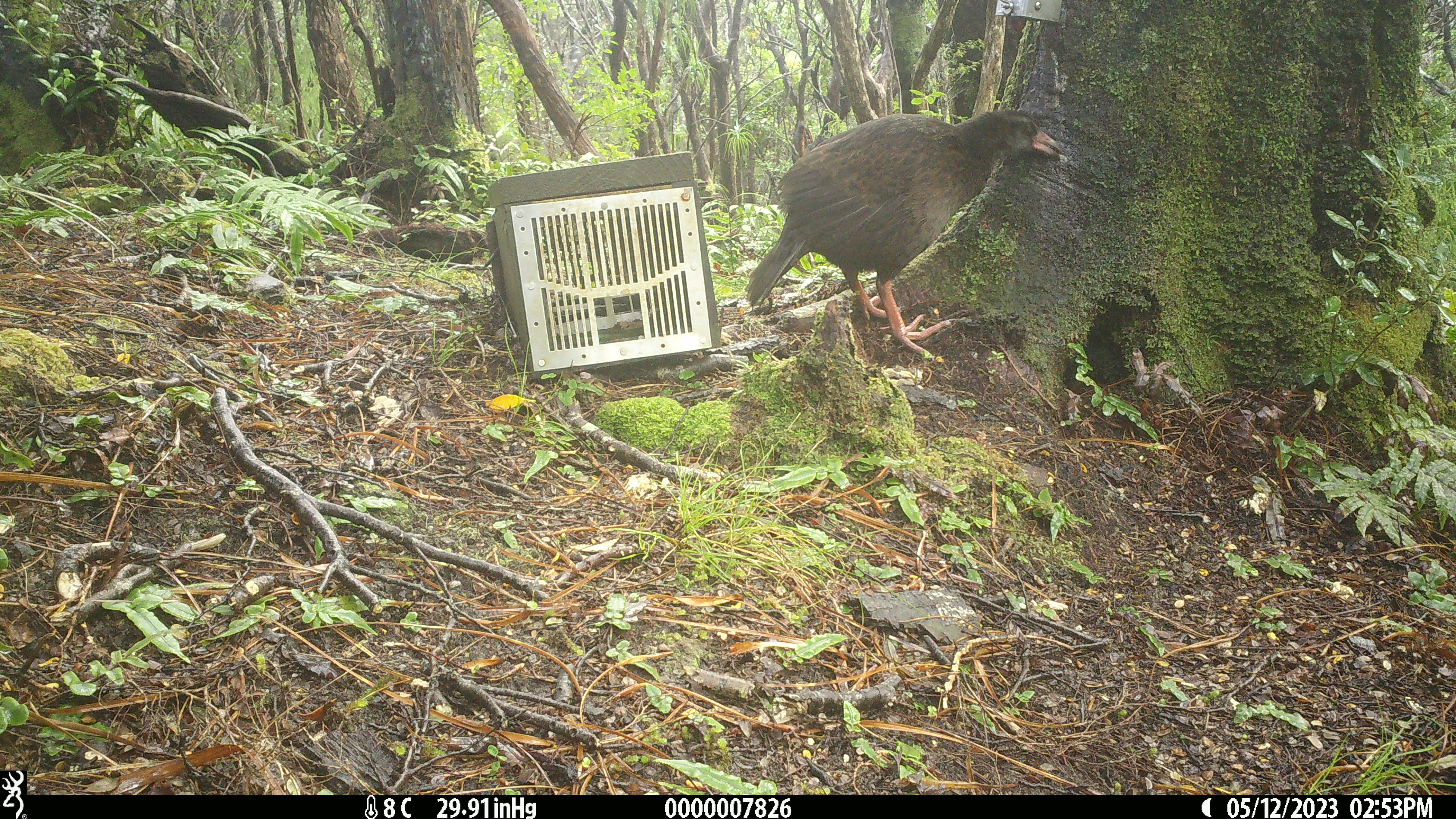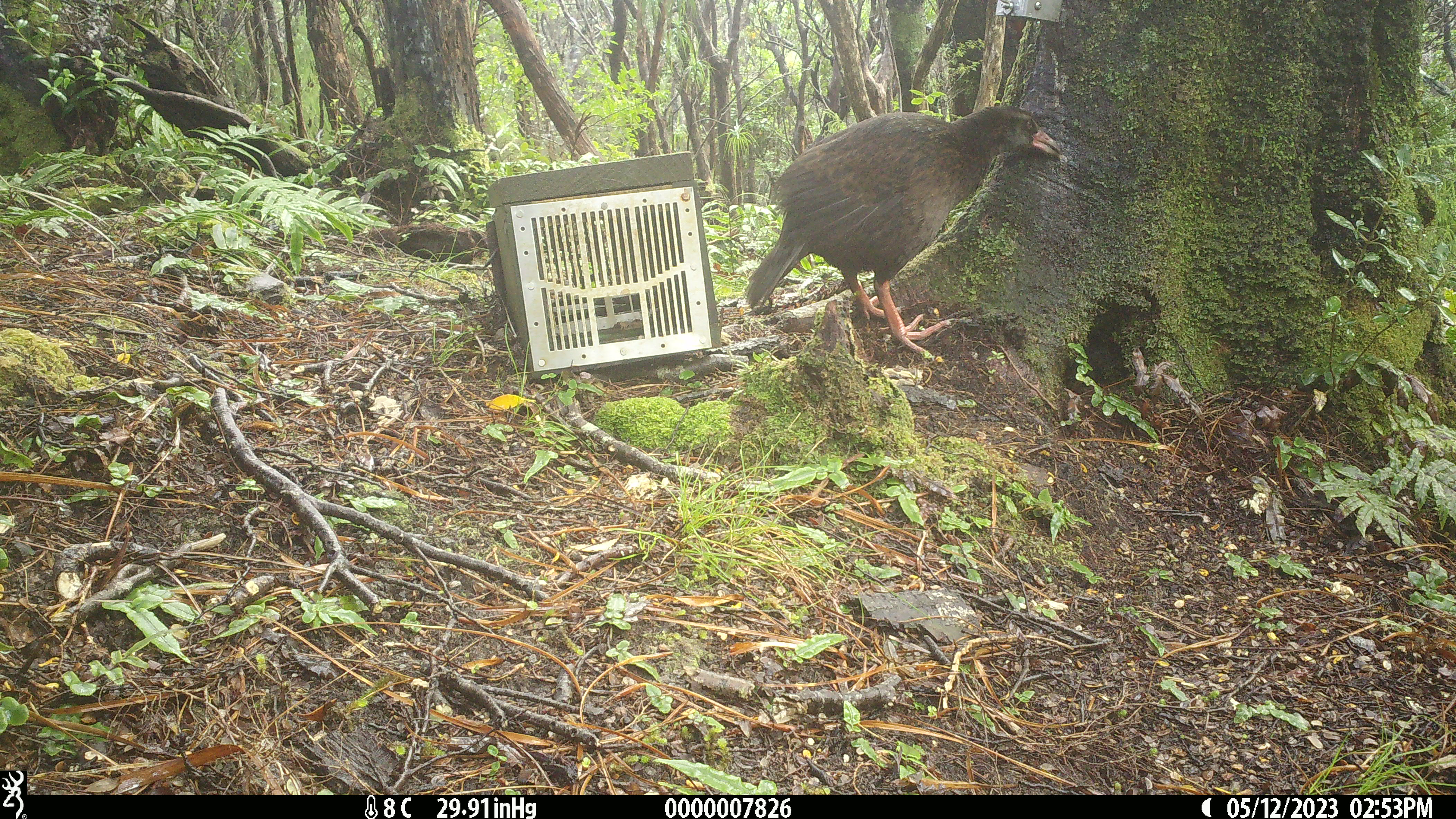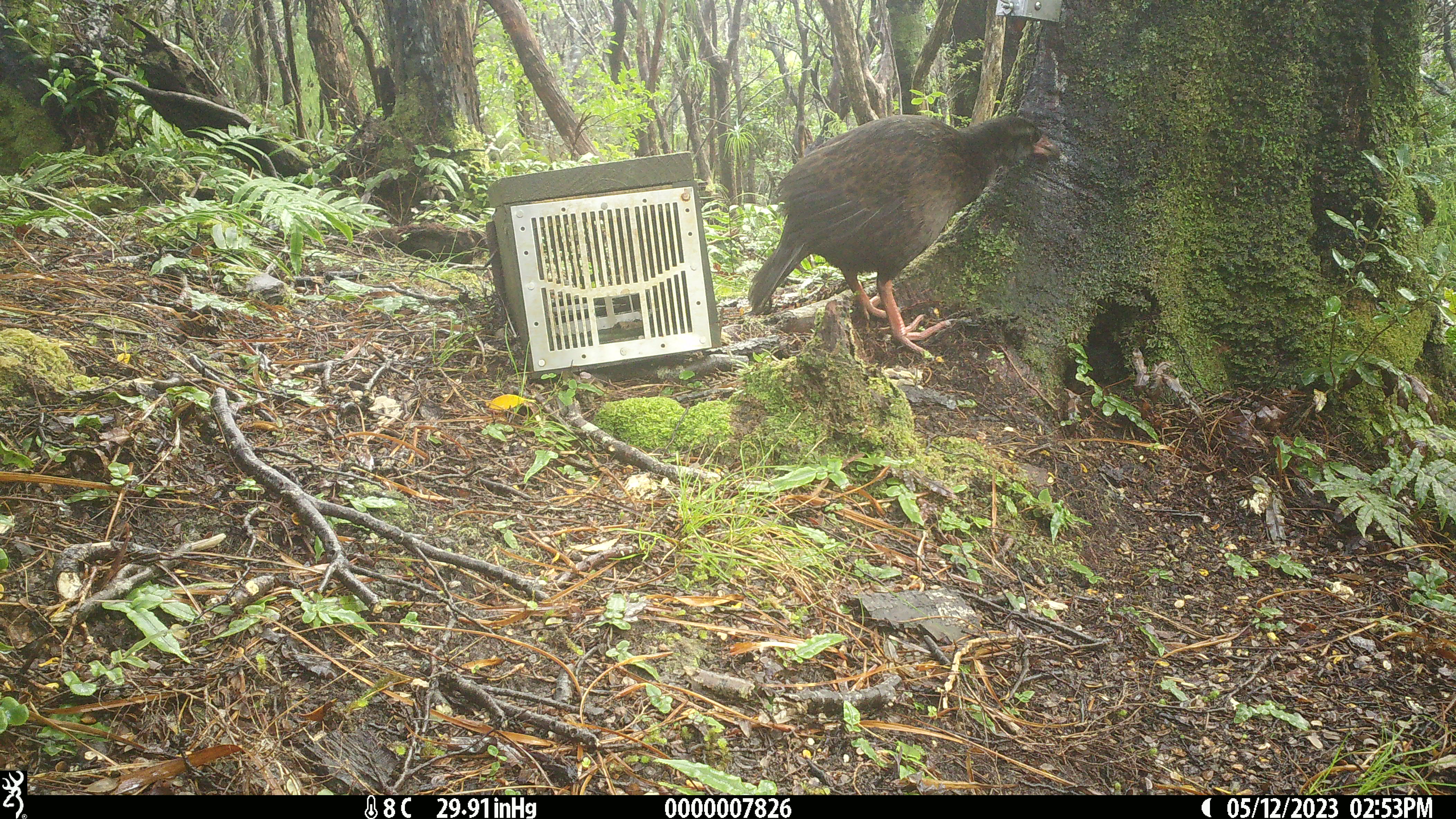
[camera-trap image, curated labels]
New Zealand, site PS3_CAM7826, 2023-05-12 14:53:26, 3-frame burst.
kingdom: Animalia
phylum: Chordata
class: Aves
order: Gruiformes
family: Rallidae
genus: Gallirallus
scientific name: Gallirallus australis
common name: weka